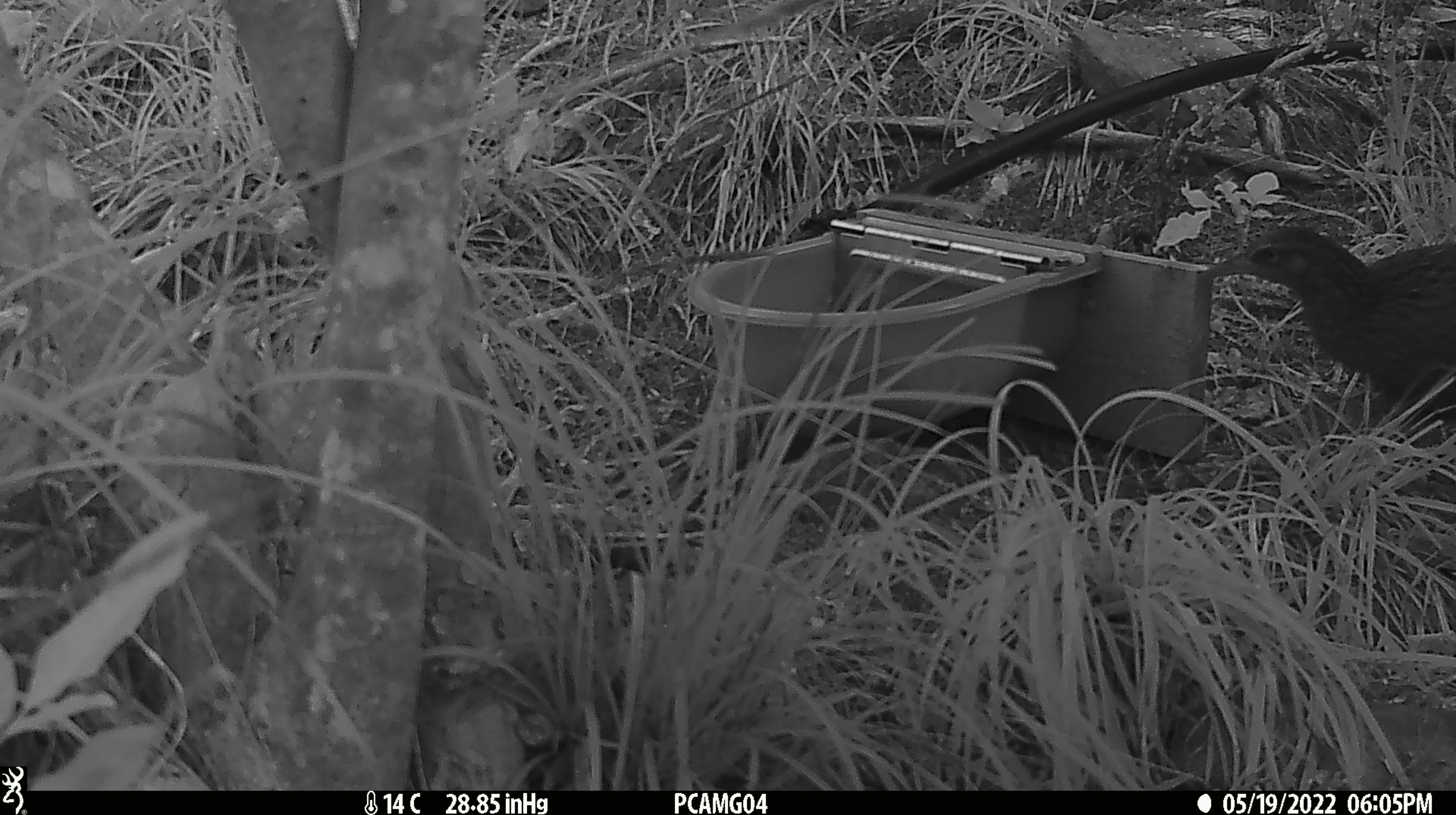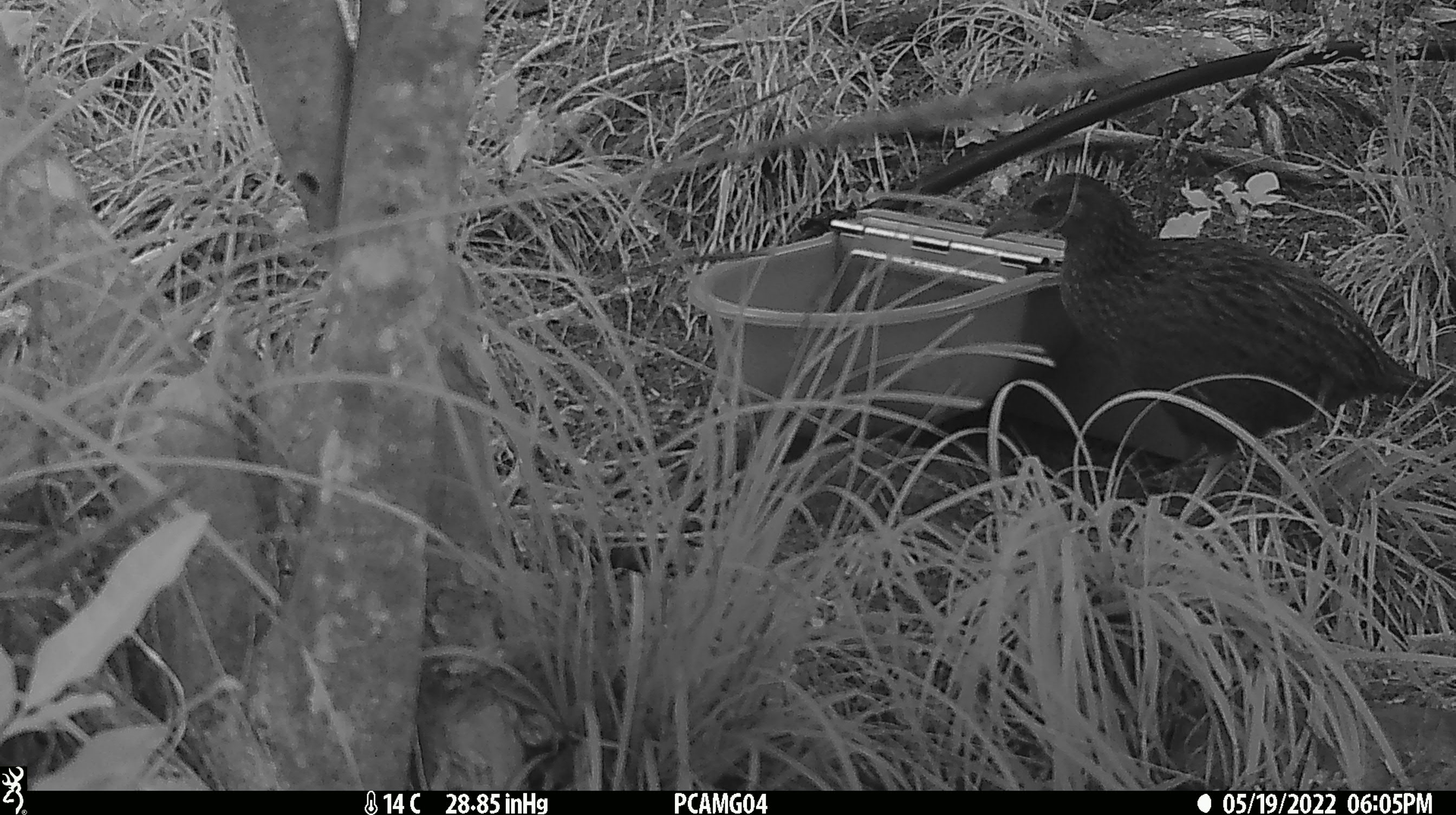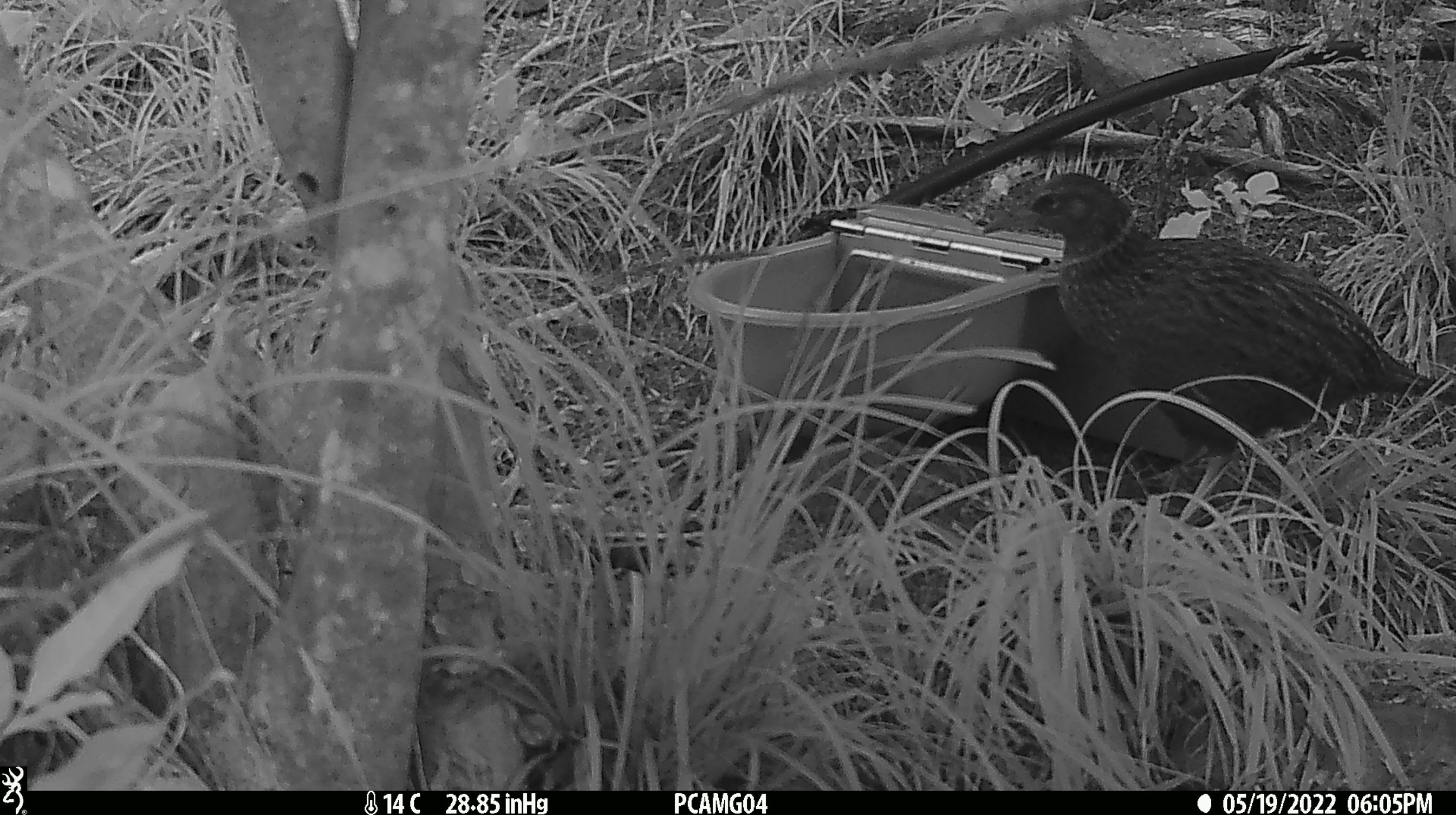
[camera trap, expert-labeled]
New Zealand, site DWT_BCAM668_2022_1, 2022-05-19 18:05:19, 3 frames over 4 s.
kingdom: Animalia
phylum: Chordata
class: Aves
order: Gruiformes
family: Rallidae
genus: Gallirallus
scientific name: Gallirallus australis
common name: weka